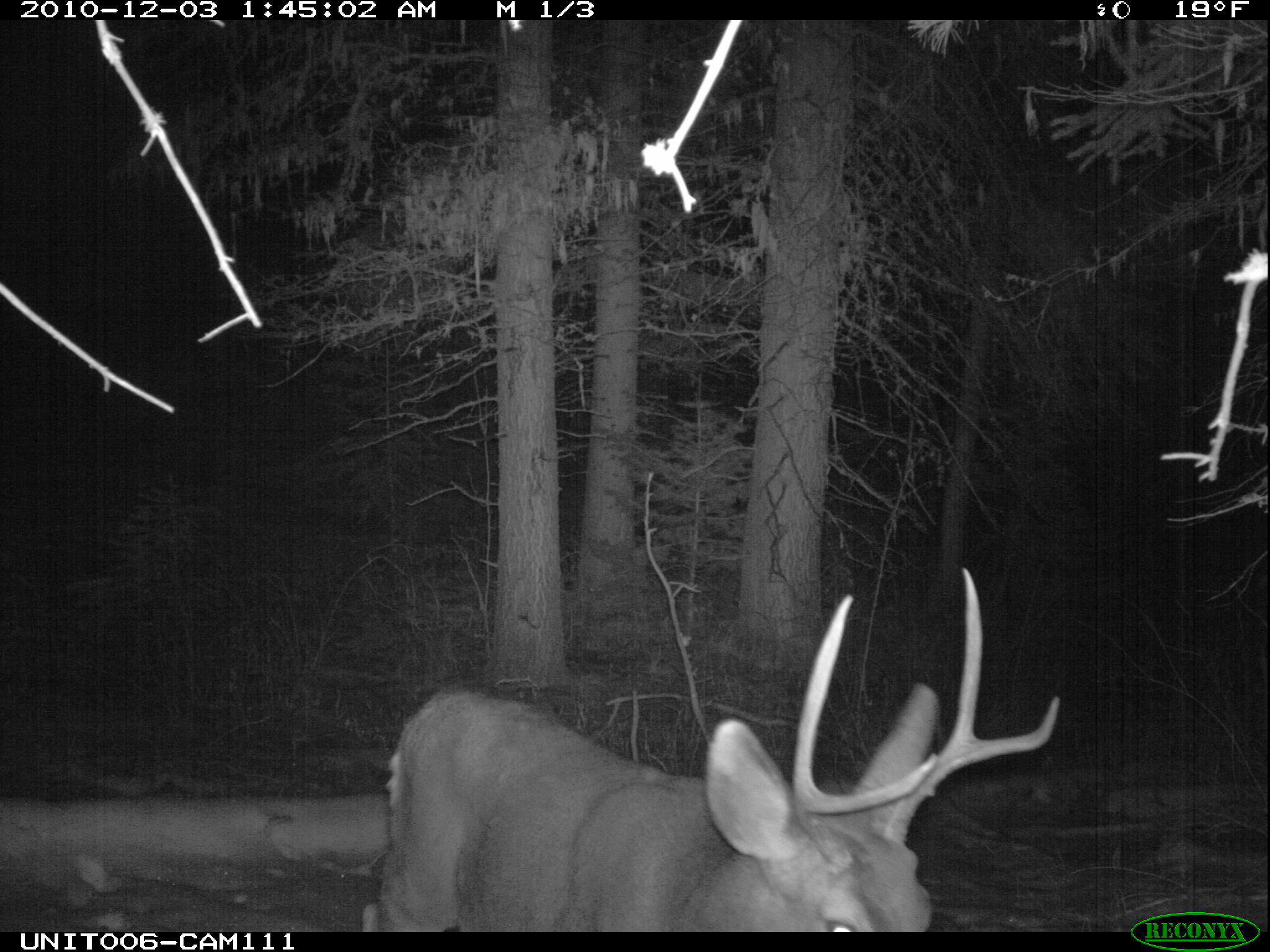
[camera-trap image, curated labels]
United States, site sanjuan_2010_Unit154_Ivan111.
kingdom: Animalia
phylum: Chordata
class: Mammalia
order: Artiodactyla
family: Cervidae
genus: Odocoileus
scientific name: Odocoileus hemionus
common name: mule deer